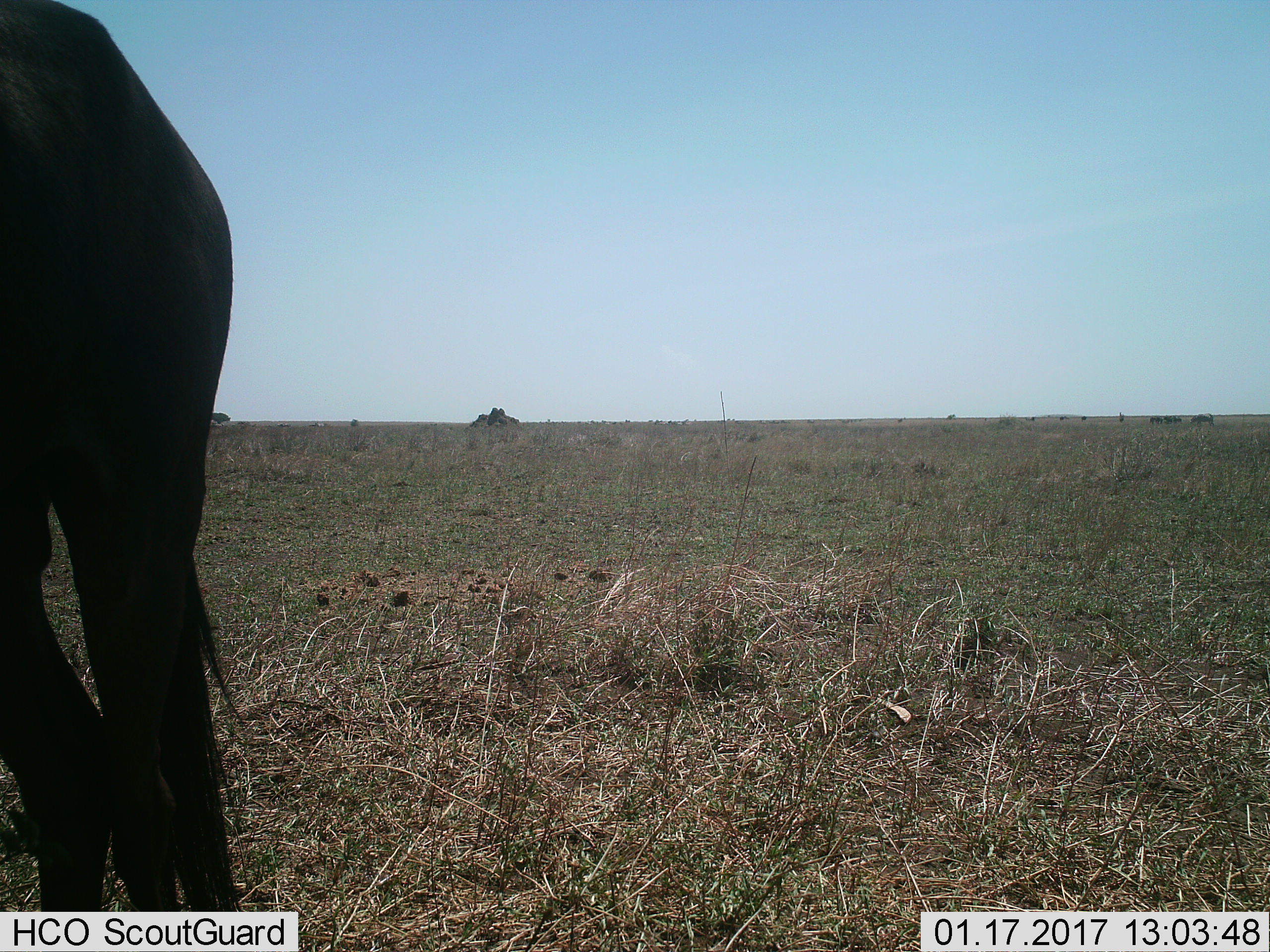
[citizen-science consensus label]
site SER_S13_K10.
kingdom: Animalia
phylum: Chordata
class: Mammalia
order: Artiodactyla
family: Bovidae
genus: Connochaetes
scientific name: Connochaetes taurinus taurinus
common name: blue wildebeest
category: wildebeestblue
Wildebeestblue (blue wildebeest) (Connochaetes taurinus taurinus), count 1. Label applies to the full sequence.